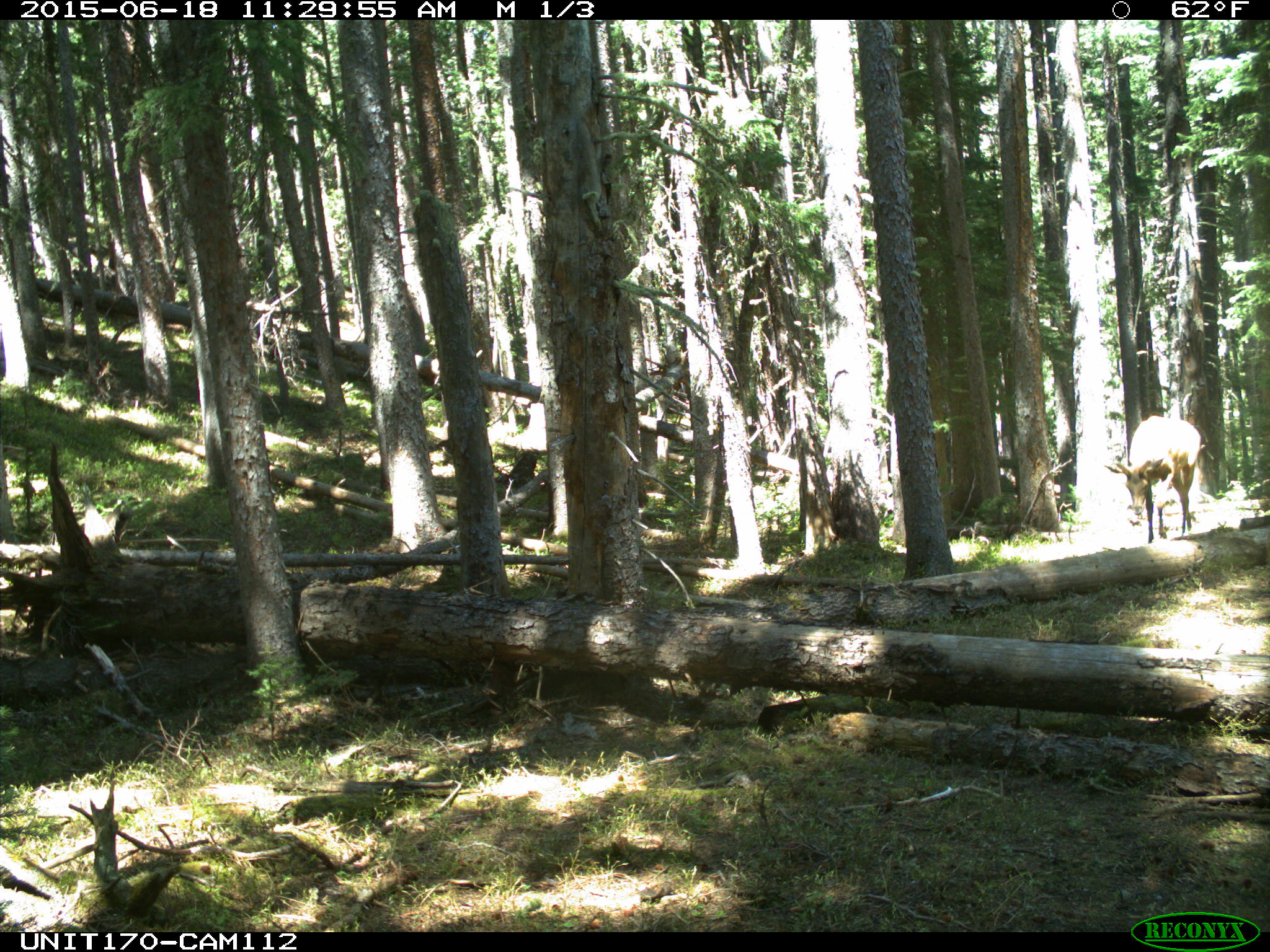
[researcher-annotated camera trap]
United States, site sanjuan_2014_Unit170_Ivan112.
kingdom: Animalia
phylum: Chordata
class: Mammalia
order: Artiodactyla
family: Cervidae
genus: Cervus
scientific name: Cervus elaphus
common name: red deer